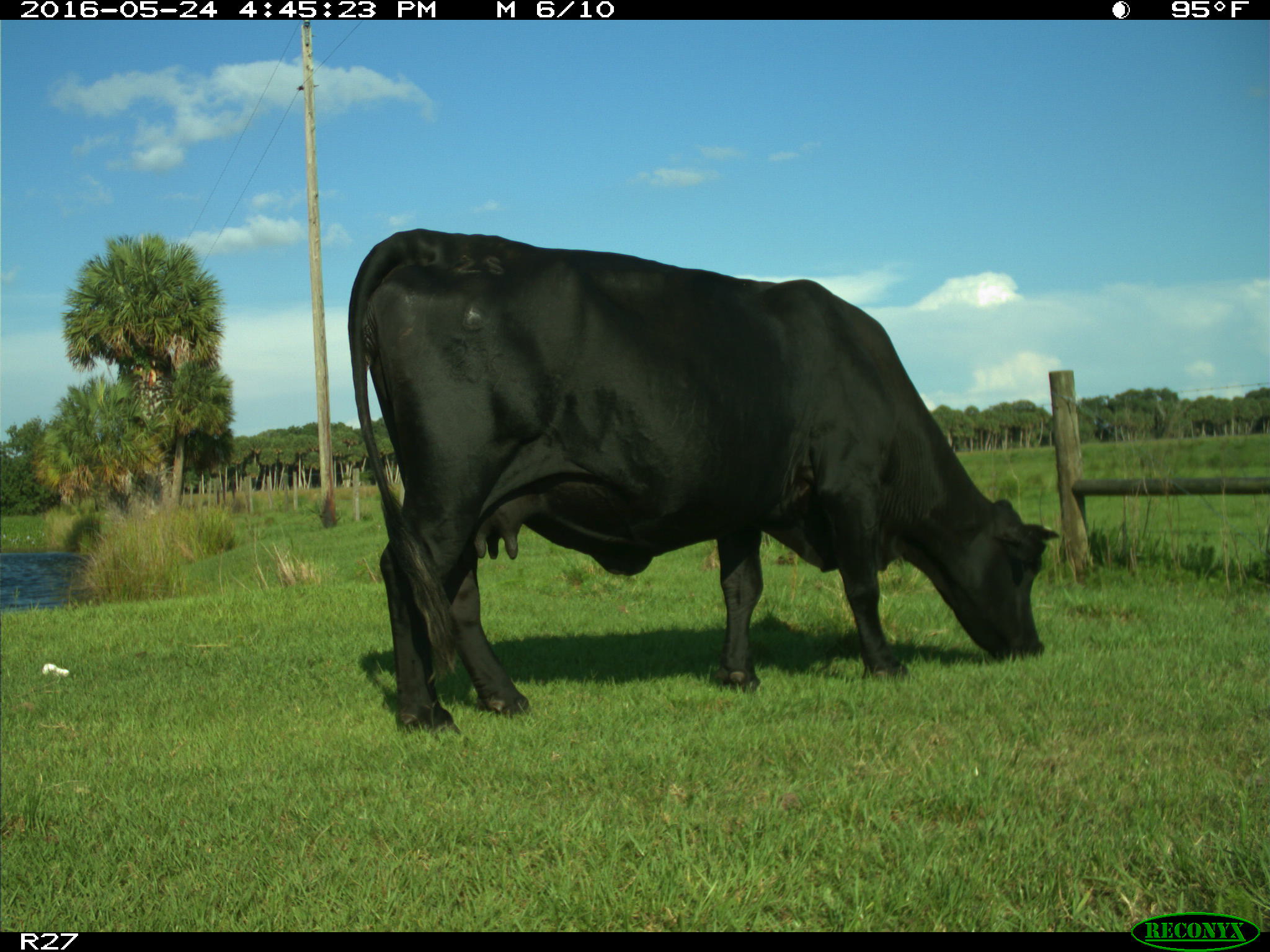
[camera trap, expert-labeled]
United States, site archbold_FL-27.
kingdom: Animalia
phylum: Chordata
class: Mammalia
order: Artiodactyla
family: Bovidae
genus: Bos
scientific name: Bos taurus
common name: domestic cow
Bos taurus (domestic cow).